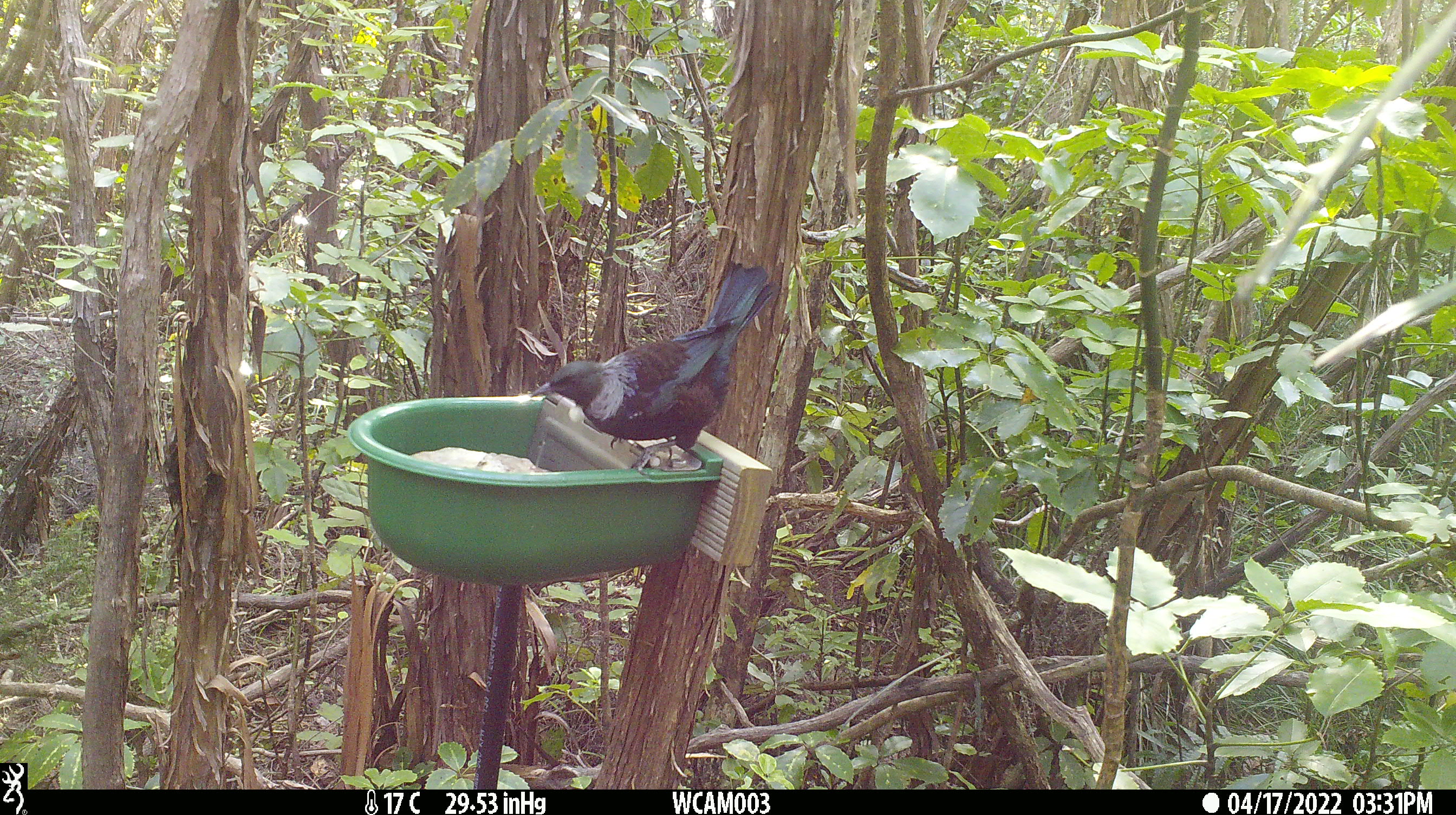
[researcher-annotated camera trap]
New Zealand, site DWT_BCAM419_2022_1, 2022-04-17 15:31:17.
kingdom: Animalia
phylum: Chordata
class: Aves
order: Passeriformes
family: Meliphagidae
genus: Prosthemadera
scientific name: Prosthemadera novaeseelandiae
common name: tui